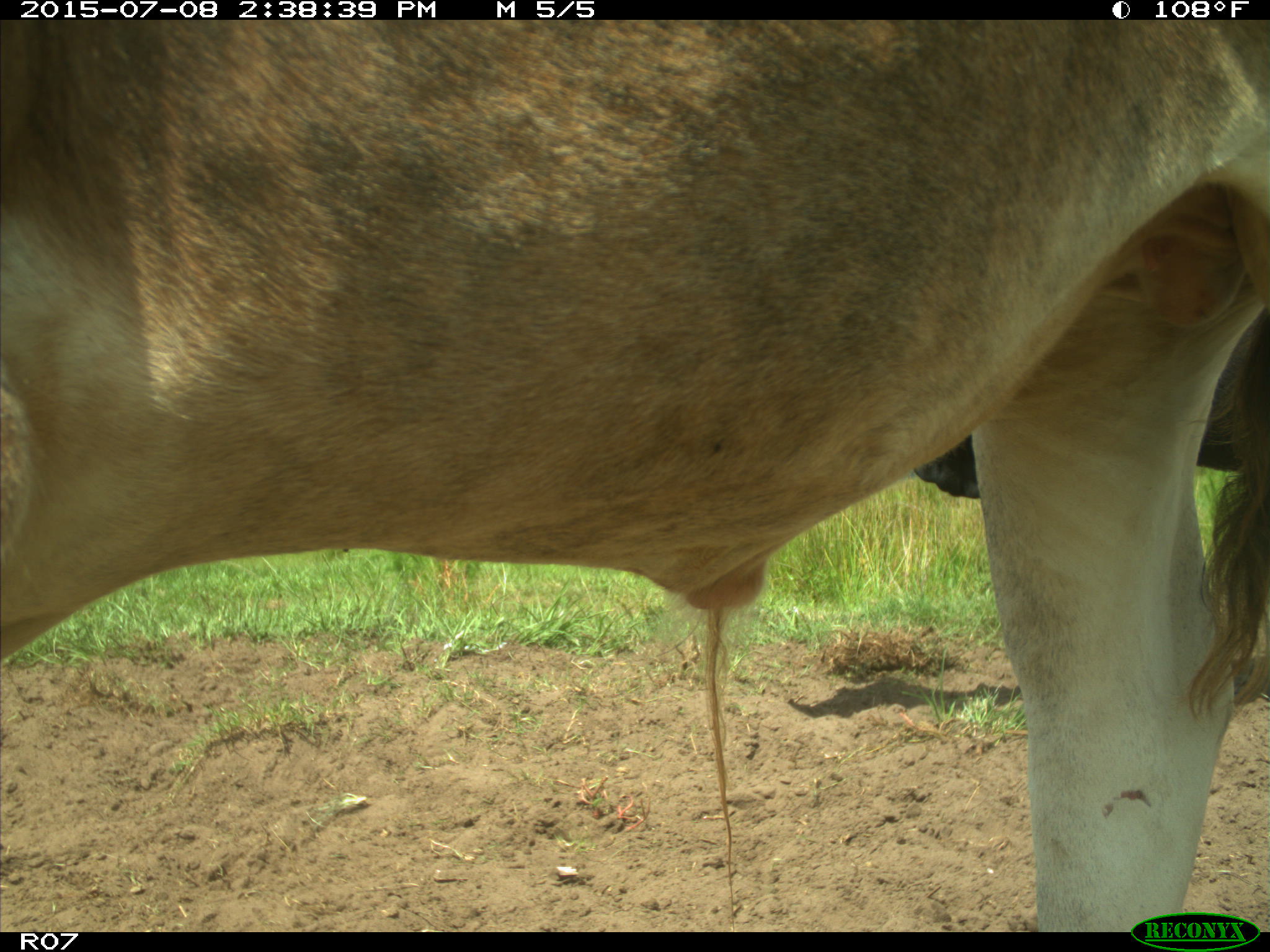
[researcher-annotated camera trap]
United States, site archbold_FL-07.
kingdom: Animalia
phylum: Chordata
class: Mammalia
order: Artiodactyla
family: Bovidae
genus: Bos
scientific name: Bos taurus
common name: domestic cow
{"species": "Bos taurus (domestic cow)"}